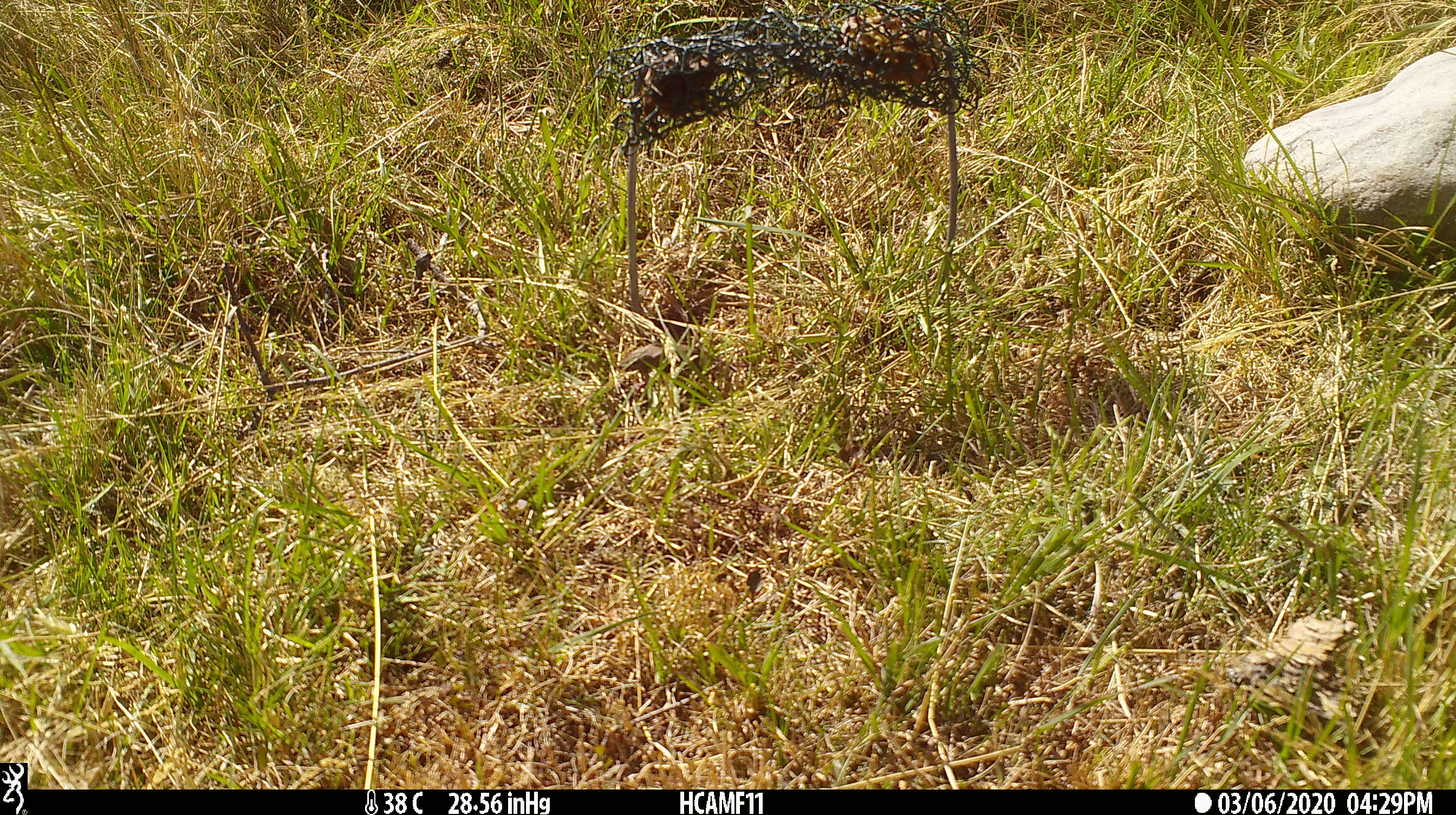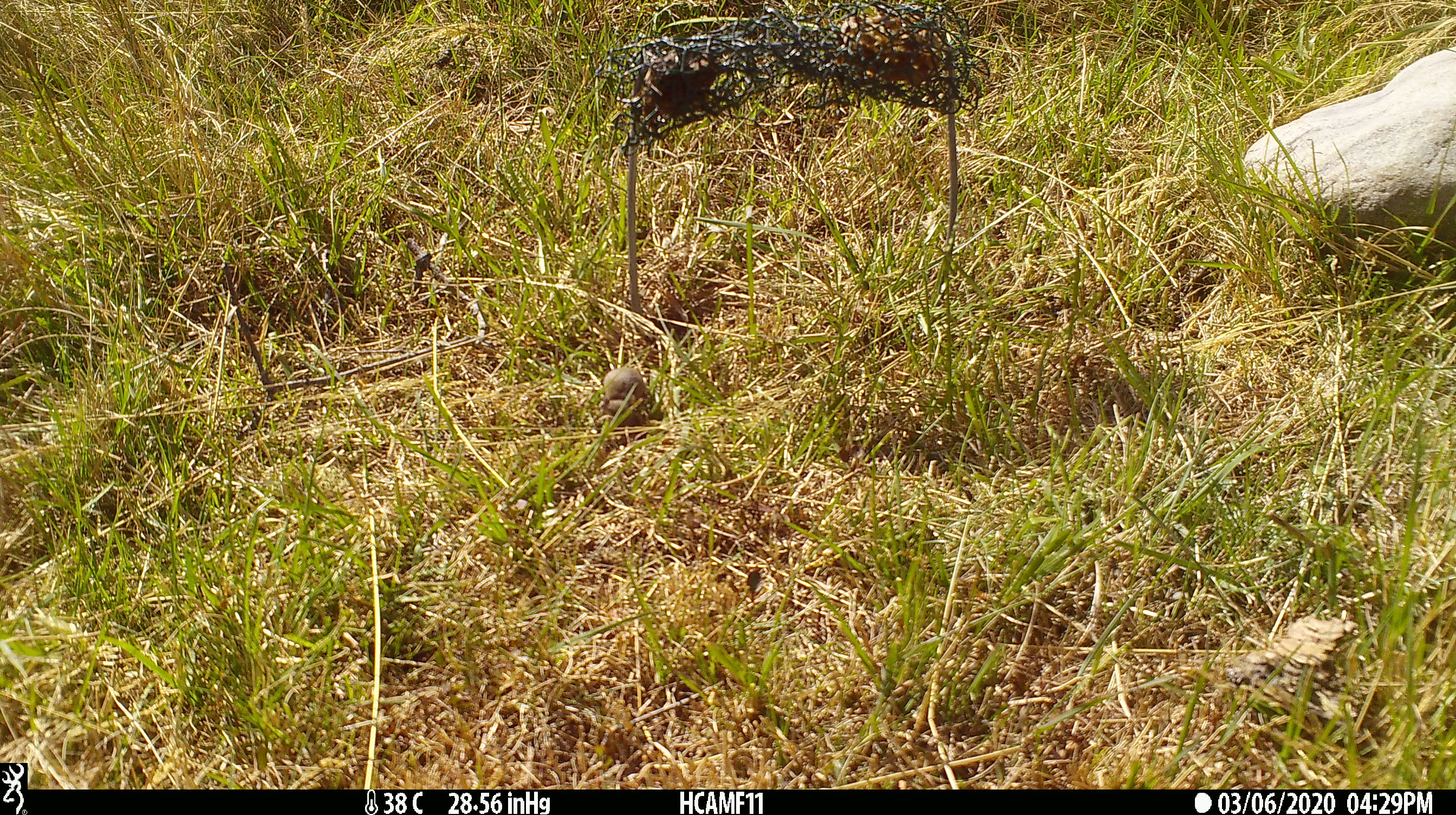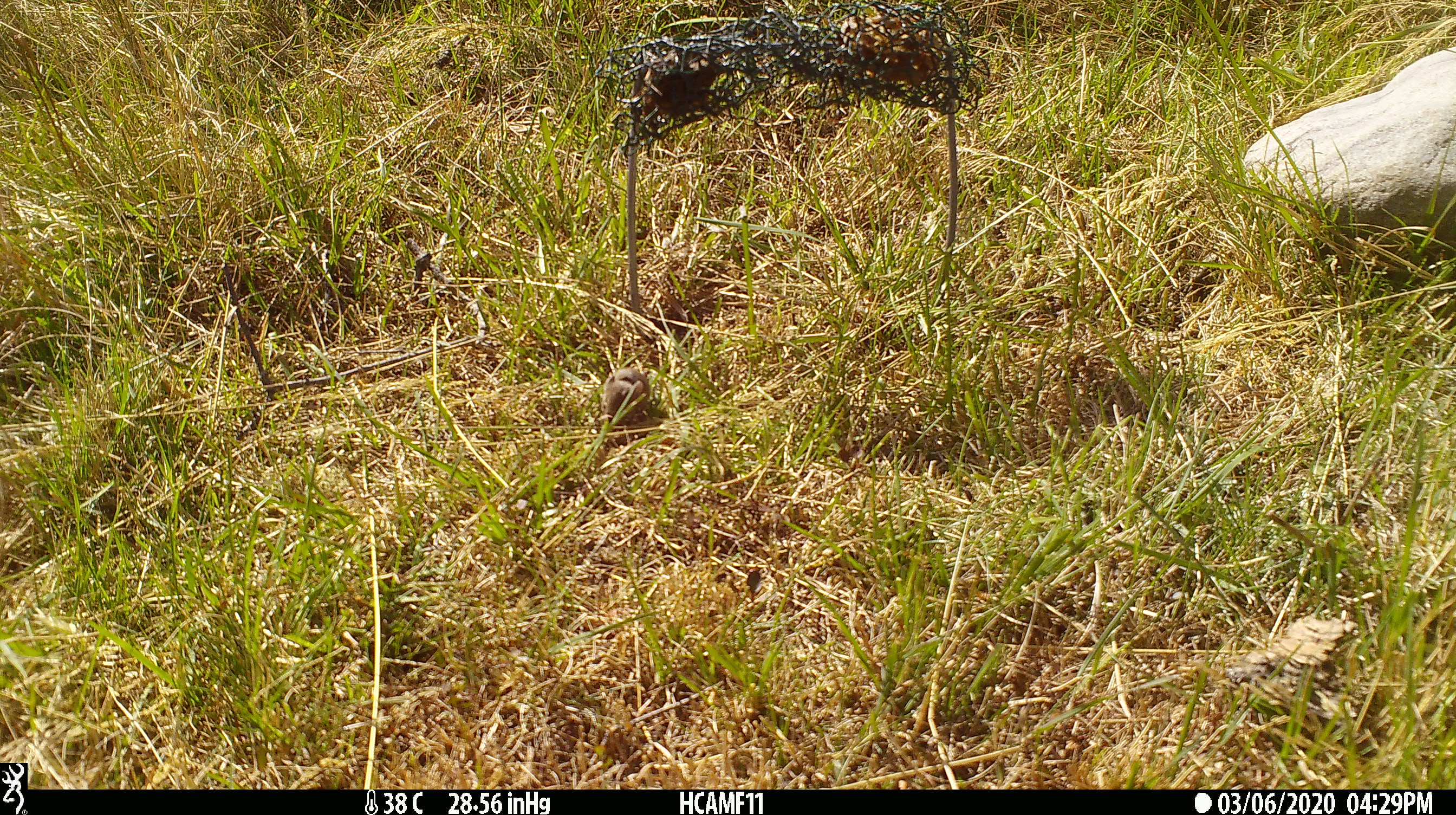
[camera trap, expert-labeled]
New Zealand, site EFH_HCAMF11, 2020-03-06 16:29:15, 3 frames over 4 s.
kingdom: Animalia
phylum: Chordata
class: Mammalia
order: Rodentia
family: Muridae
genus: Mus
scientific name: Mus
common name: mouse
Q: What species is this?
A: Mouse (Mus).